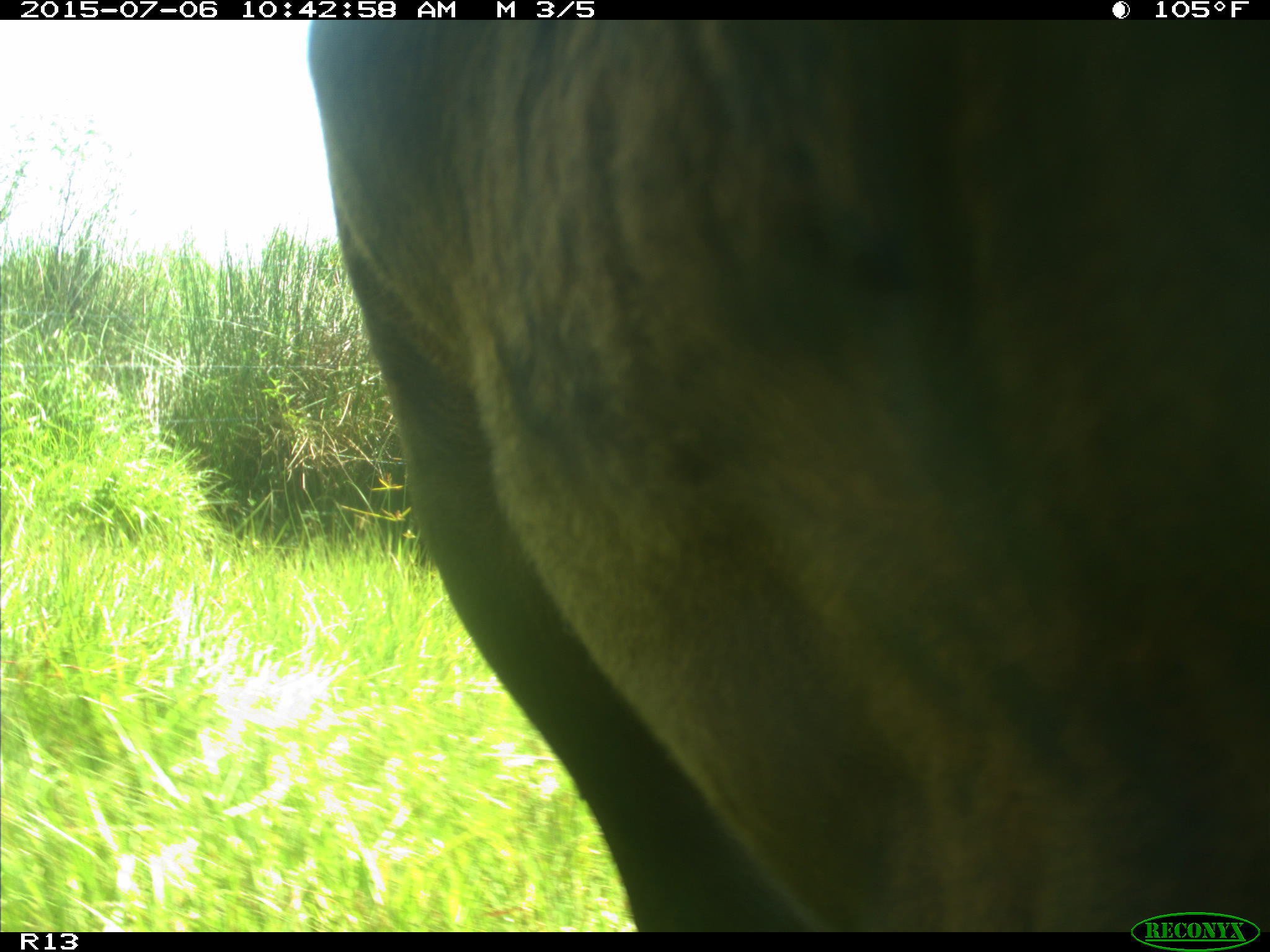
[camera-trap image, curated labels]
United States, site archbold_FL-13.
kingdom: Animalia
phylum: Chordata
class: Mammalia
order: Artiodactyla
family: Bovidae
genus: Bos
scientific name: Bos taurus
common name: domestic cow